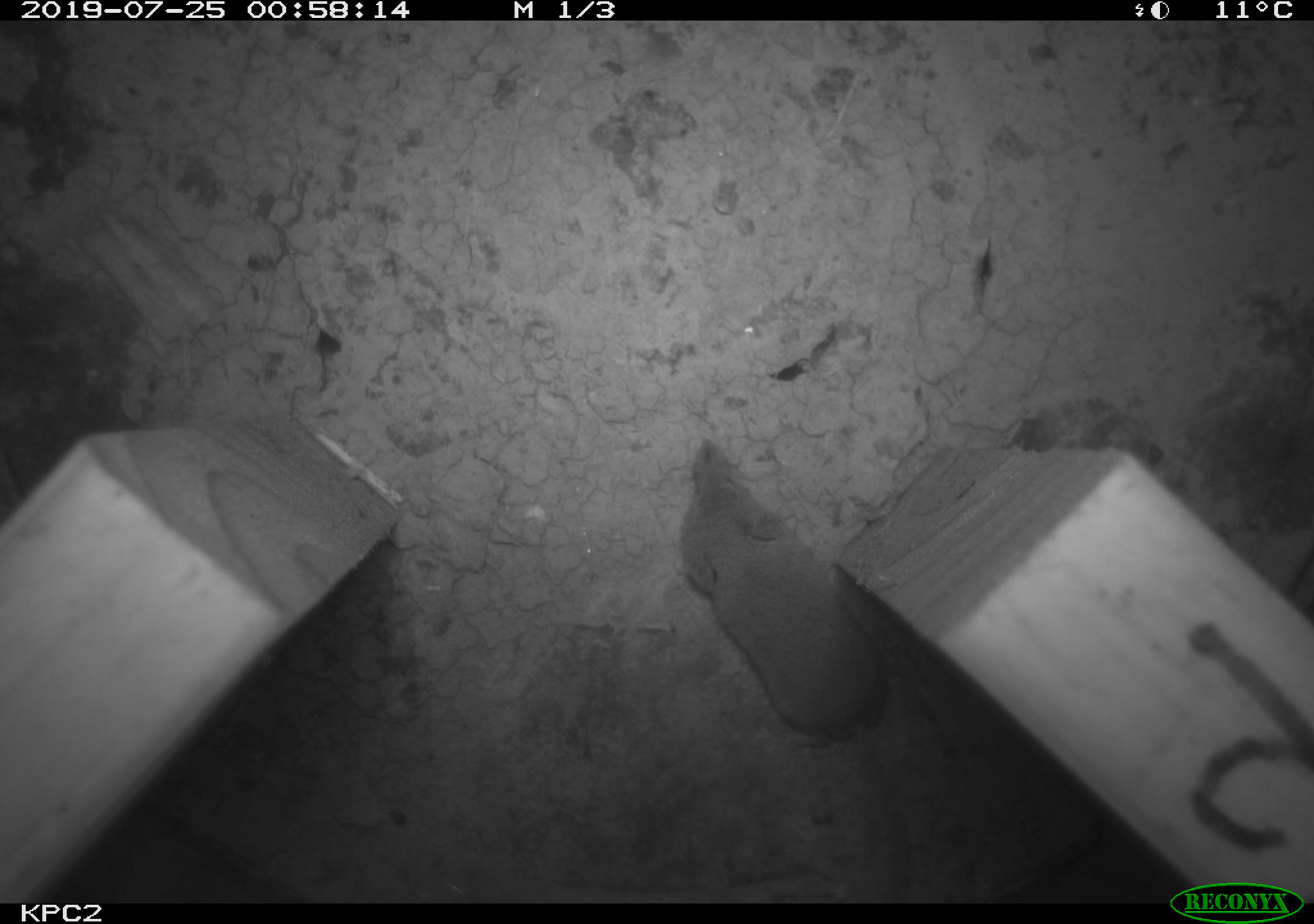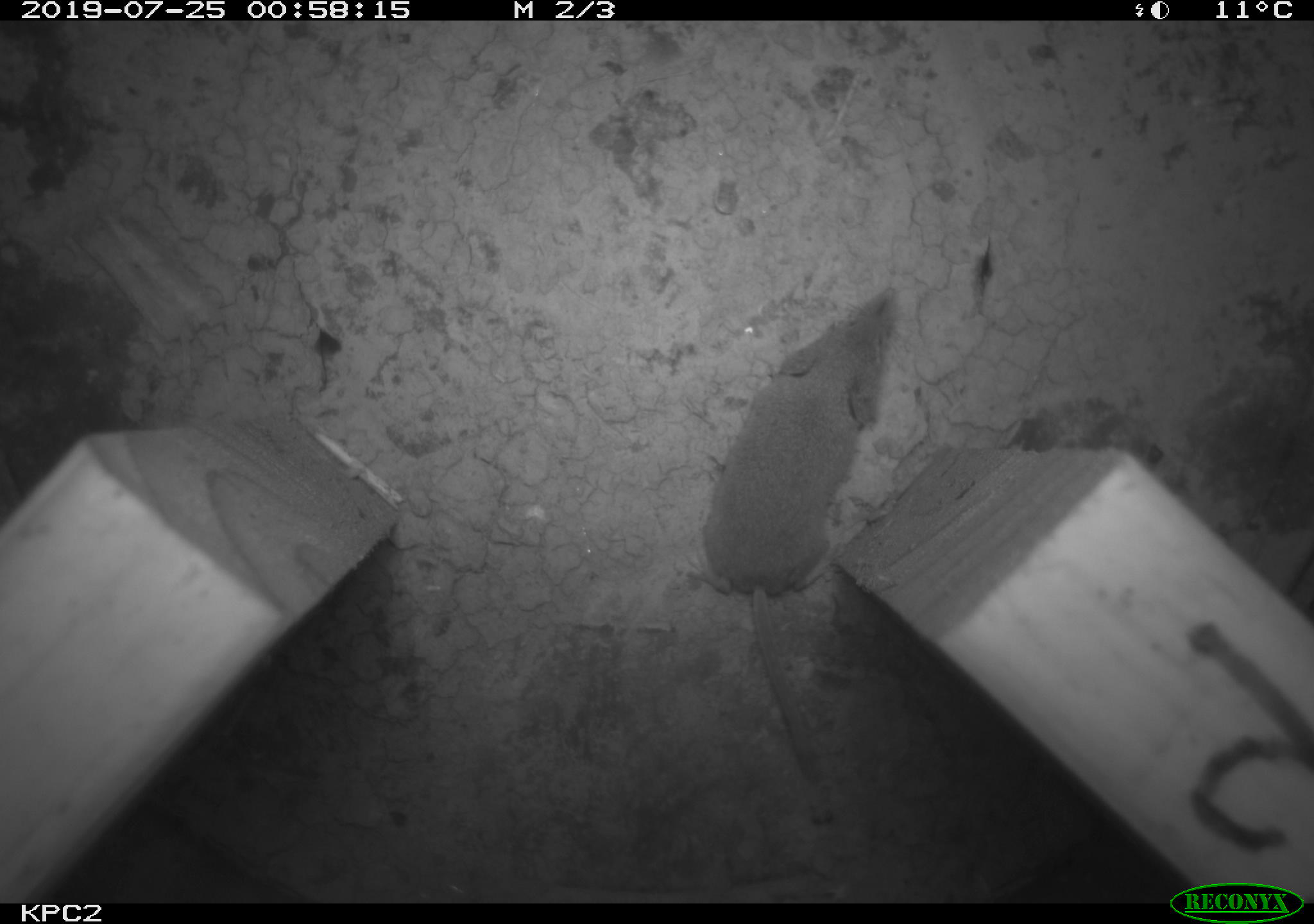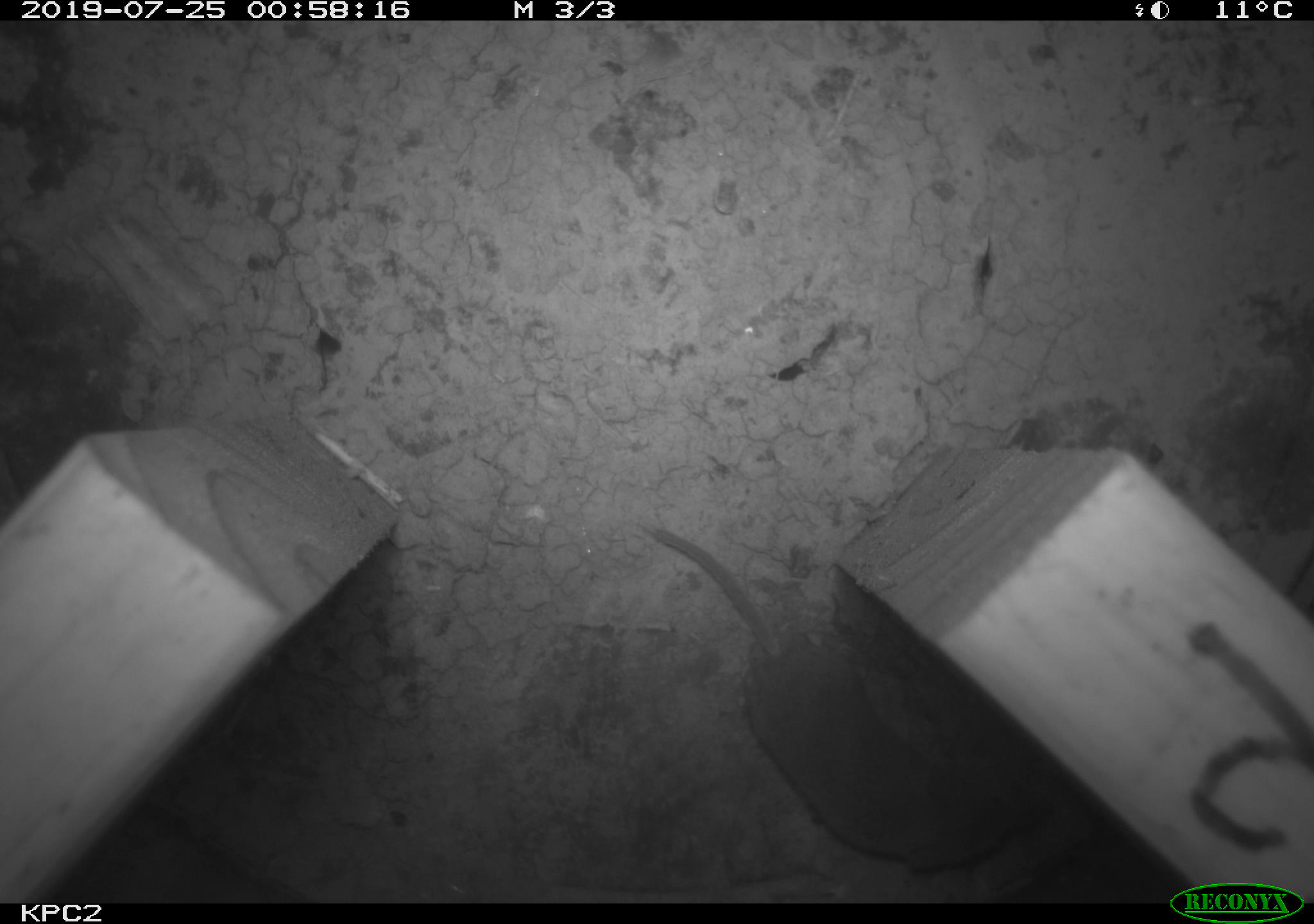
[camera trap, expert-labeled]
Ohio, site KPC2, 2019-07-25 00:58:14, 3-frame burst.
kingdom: Animalia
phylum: Chordata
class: Mammalia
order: Eulipotyphla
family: Soricidae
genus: Sorex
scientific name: Sorex cinereus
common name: masked shrew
Masked shrew (Sorex cinereus).